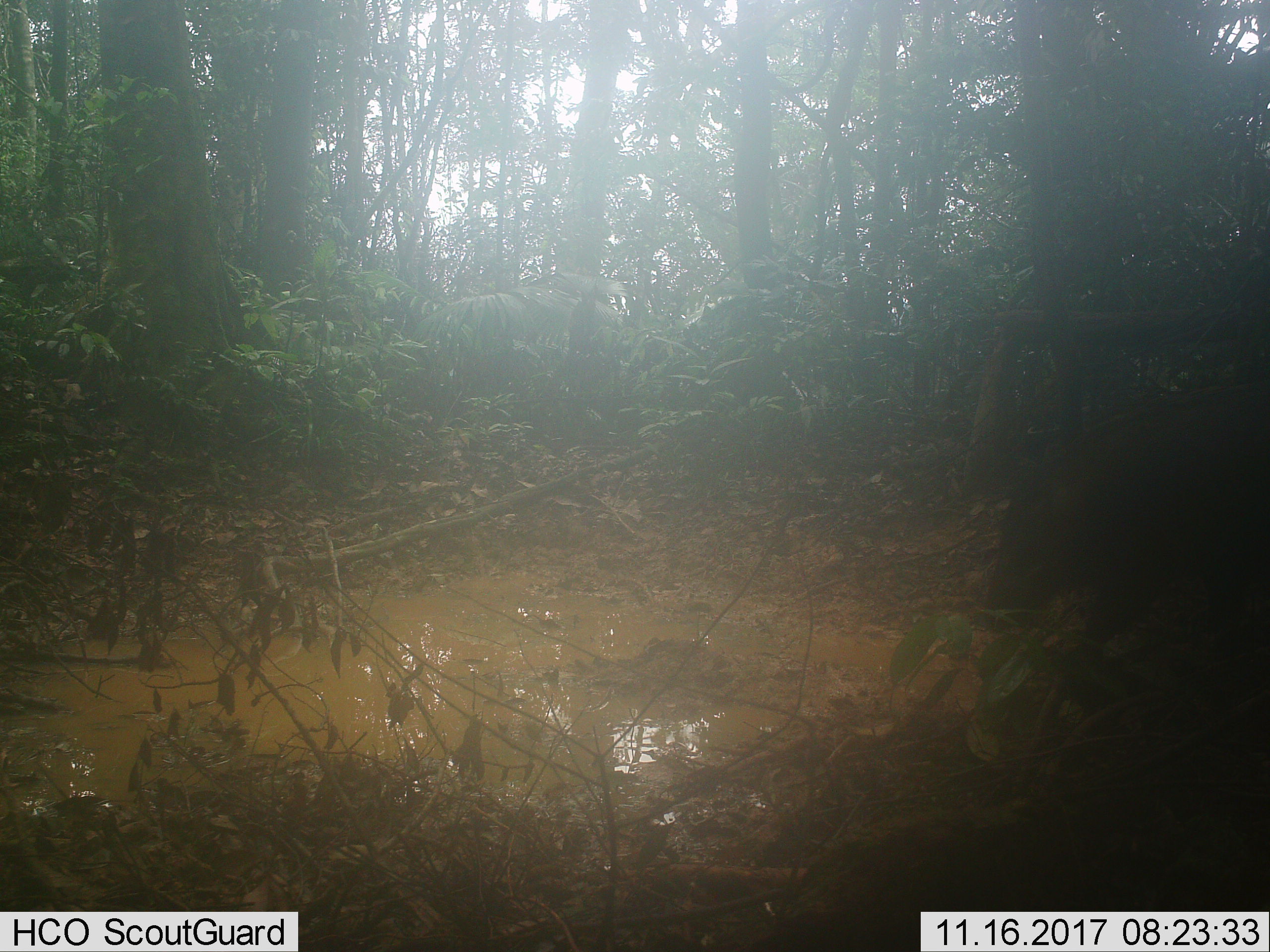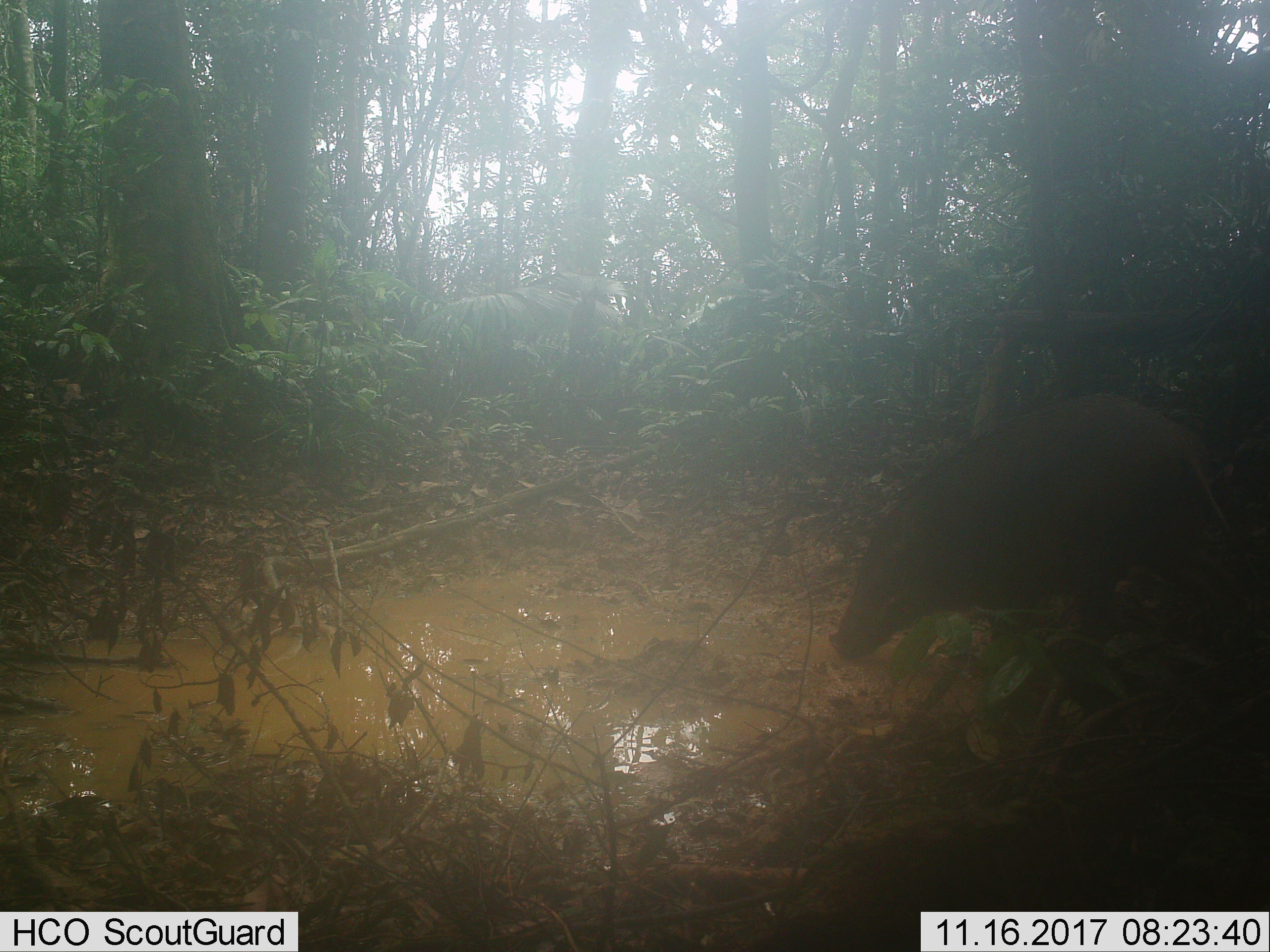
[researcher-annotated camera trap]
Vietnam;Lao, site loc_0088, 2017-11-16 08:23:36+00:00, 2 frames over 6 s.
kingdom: Animalia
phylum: Chordata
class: Mammalia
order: Artiodactyla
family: Suidae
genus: Sus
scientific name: Sus scrofa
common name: eurasian wild pig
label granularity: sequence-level